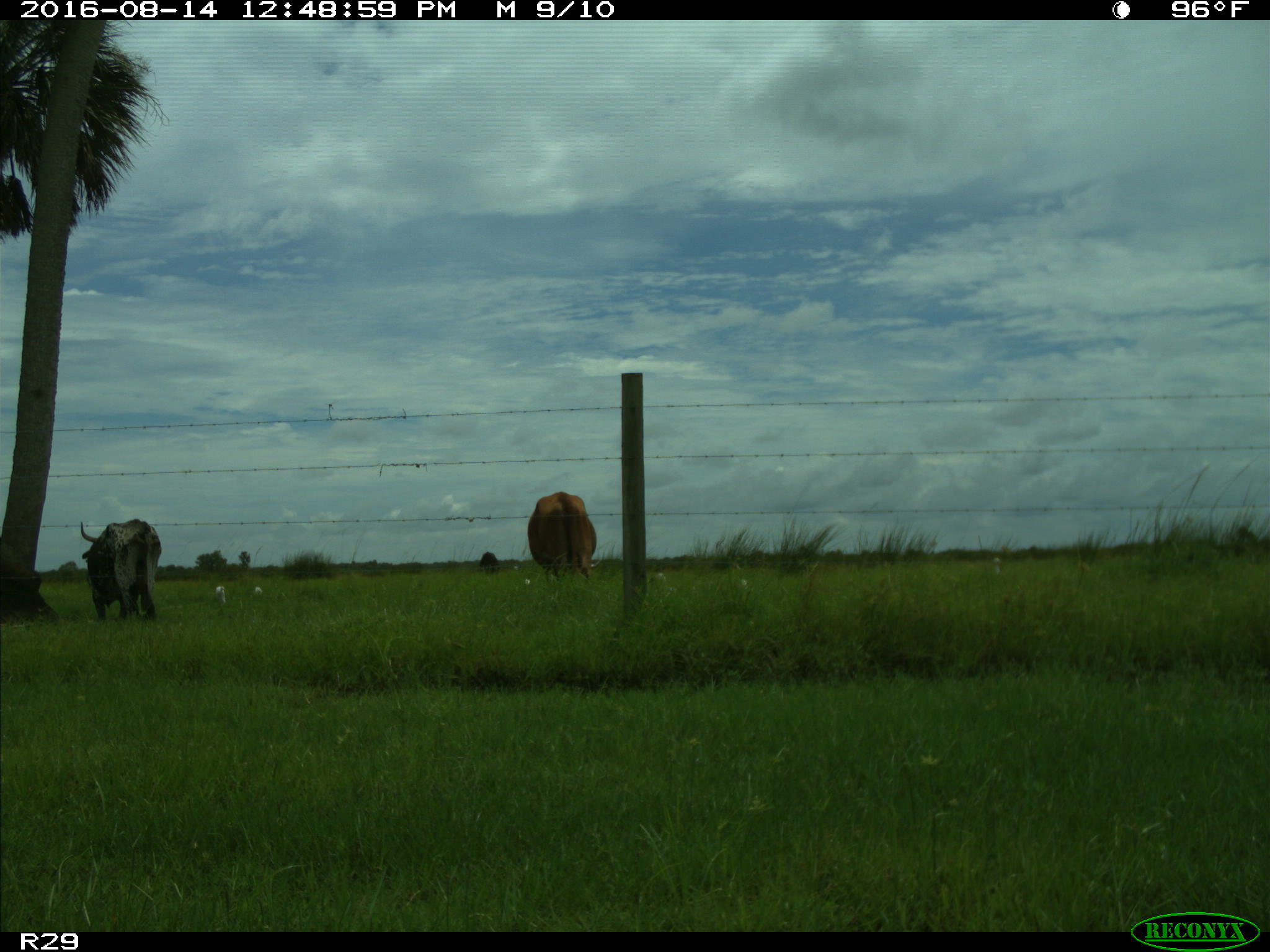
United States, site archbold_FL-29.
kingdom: Animalia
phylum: Chordata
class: Mammalia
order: Artiodactyla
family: Bovidae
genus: Bos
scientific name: Bos taurus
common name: domestic cow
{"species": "Bos taurus (domestic cow)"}